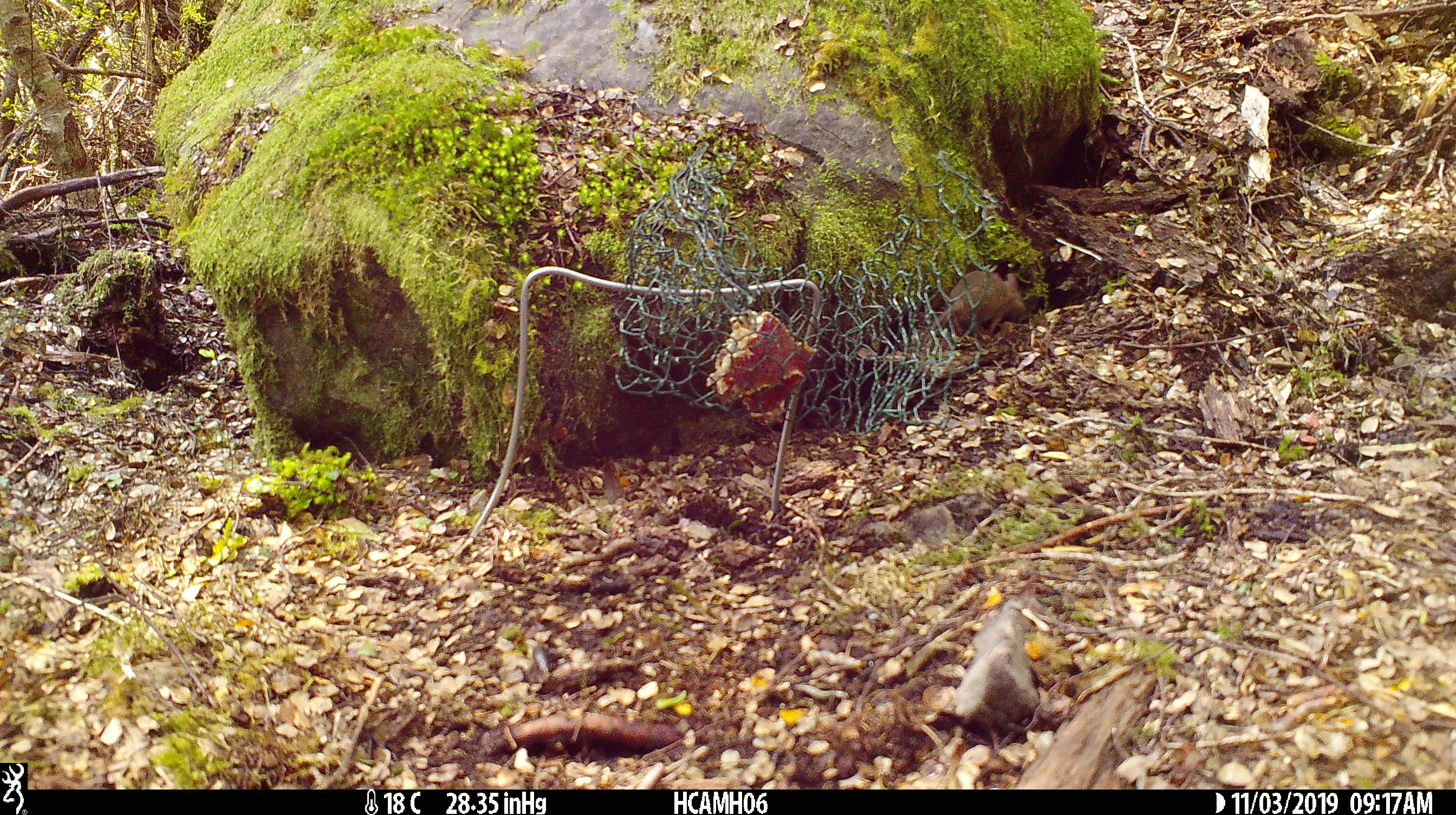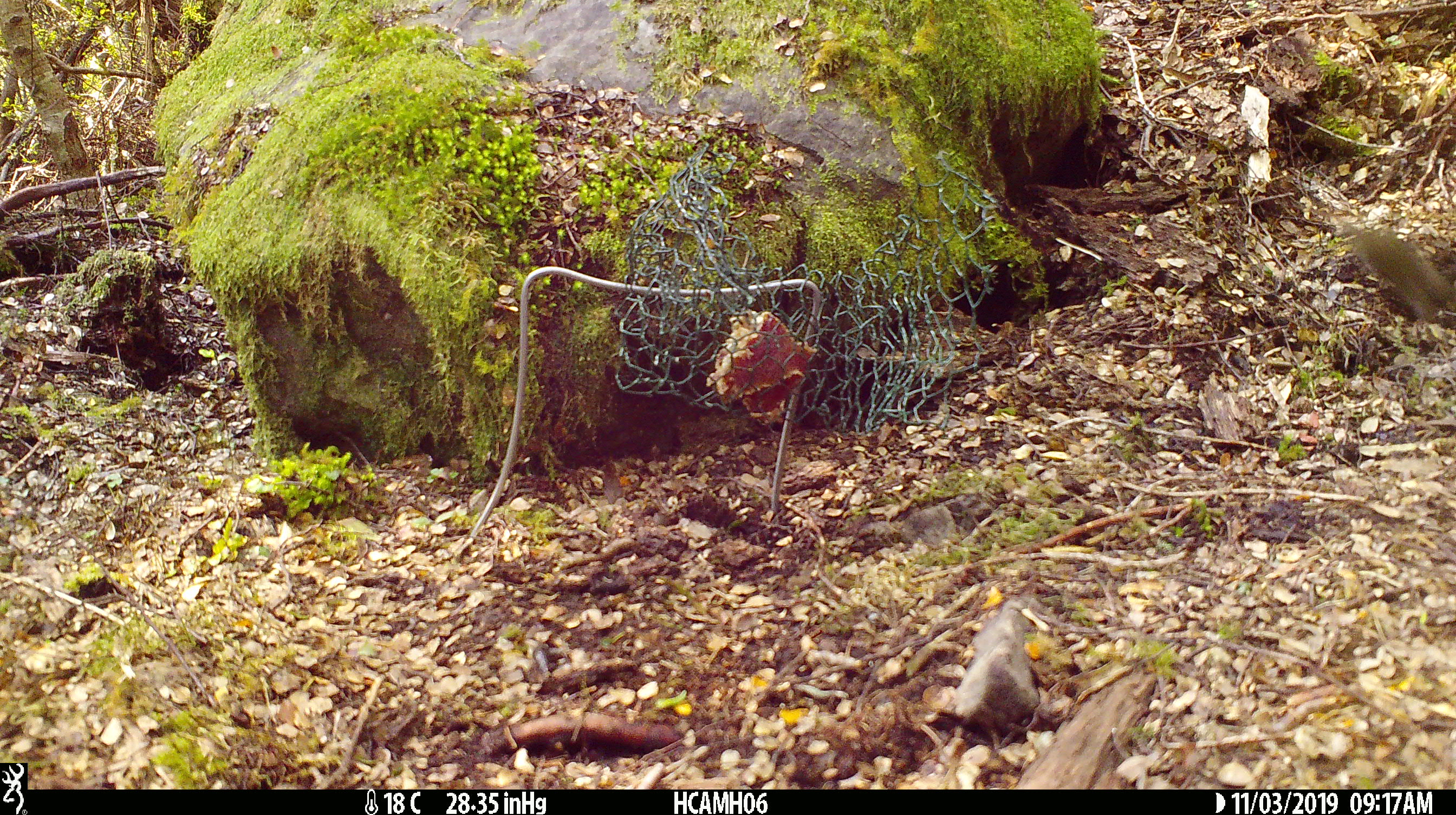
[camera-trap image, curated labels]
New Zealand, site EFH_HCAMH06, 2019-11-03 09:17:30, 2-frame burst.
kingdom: Animalia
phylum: Chordata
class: Mammalia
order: Rodentia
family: Muridae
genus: Mus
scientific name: Mus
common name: mouse